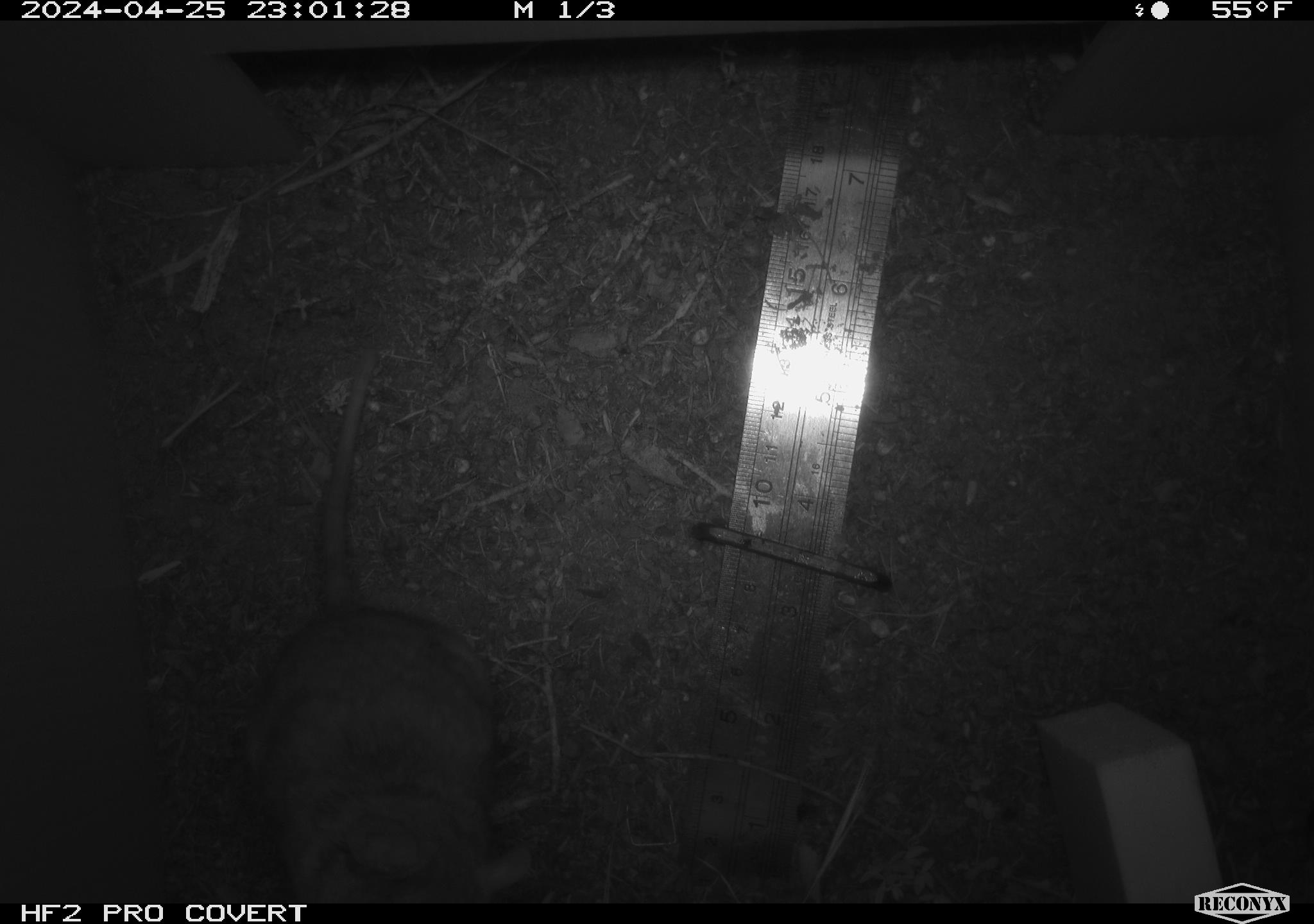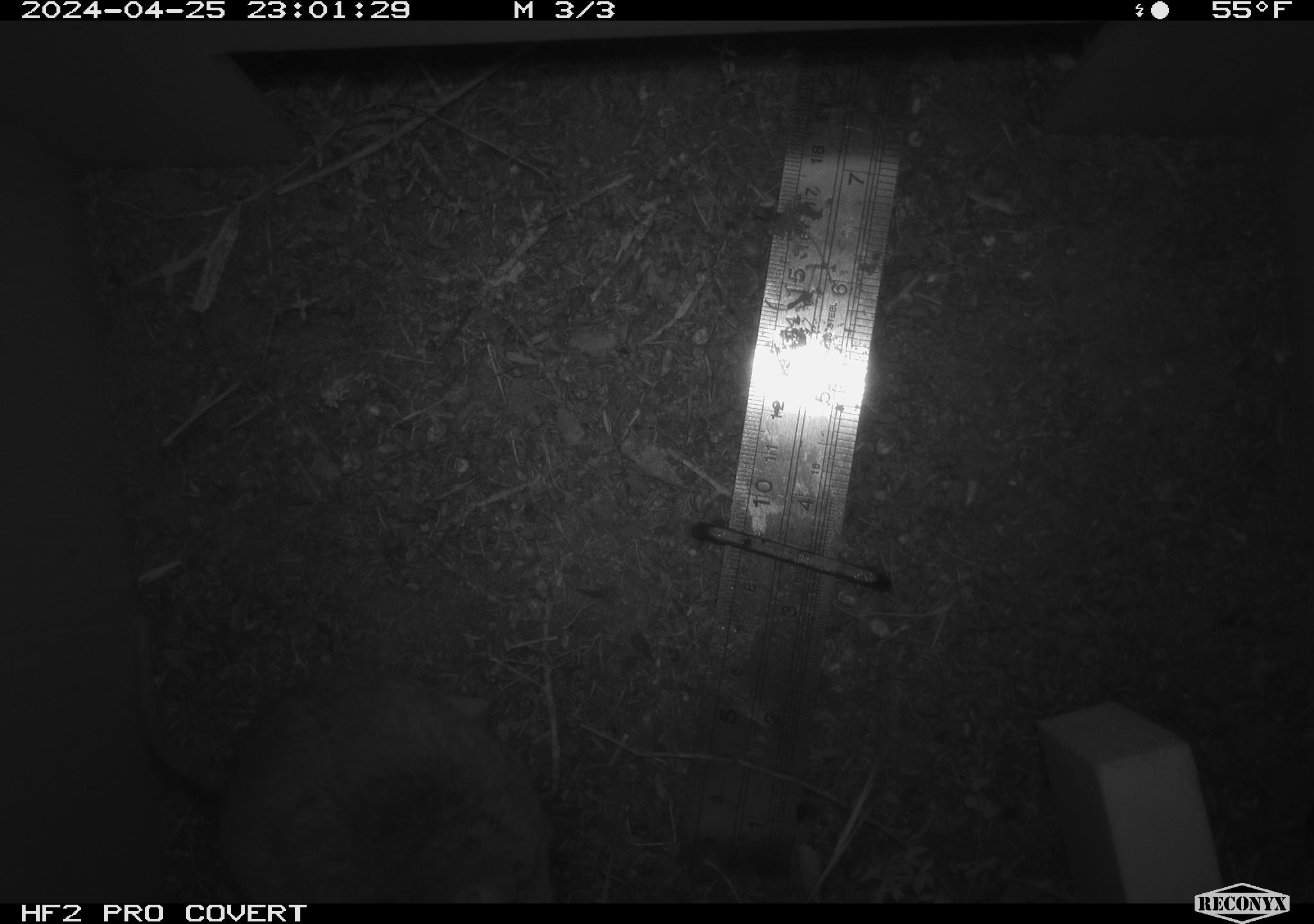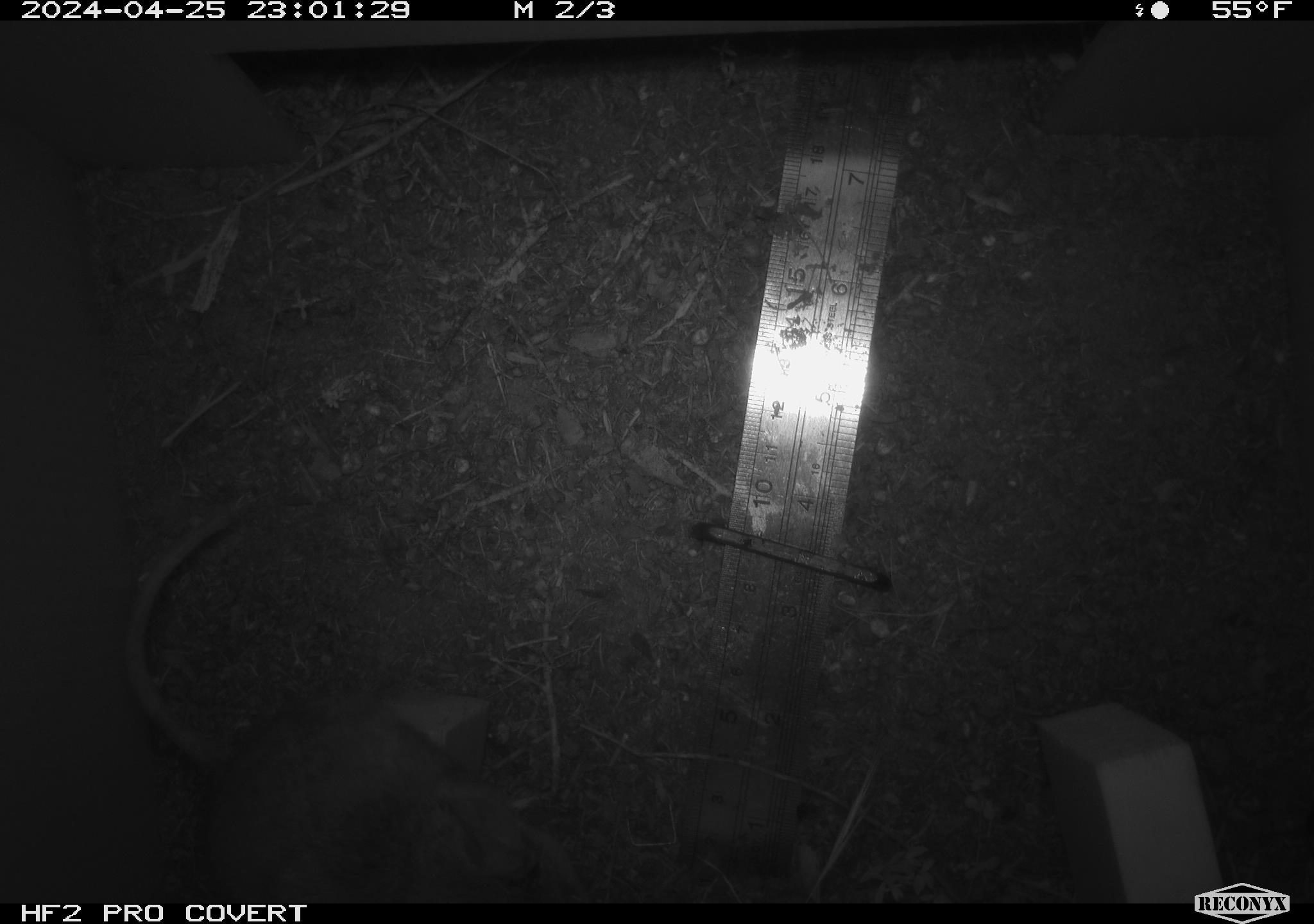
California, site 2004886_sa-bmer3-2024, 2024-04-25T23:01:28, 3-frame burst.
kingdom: Animalia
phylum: Chordata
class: Mammalia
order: Rodentia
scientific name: Rodentia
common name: mouse species